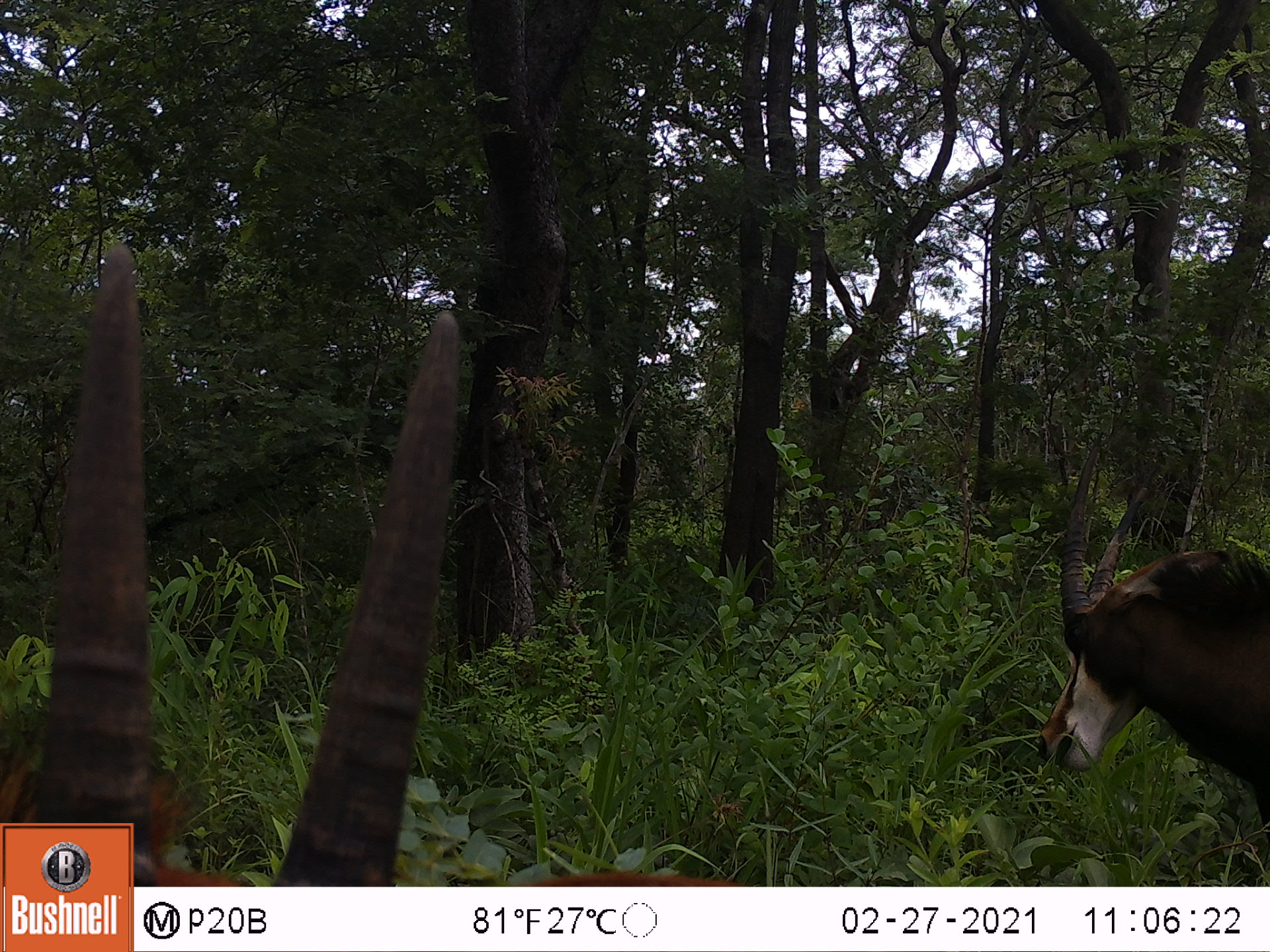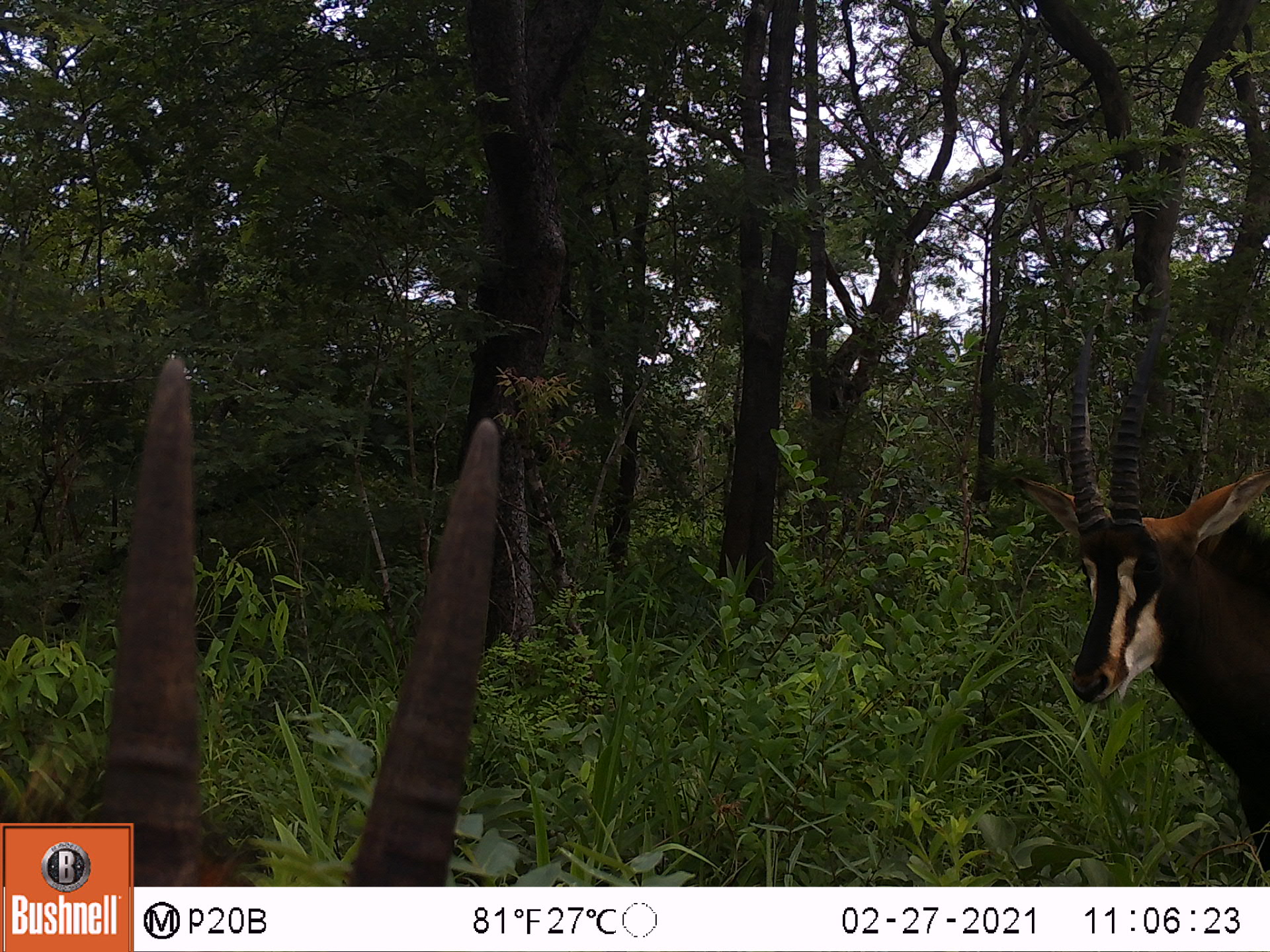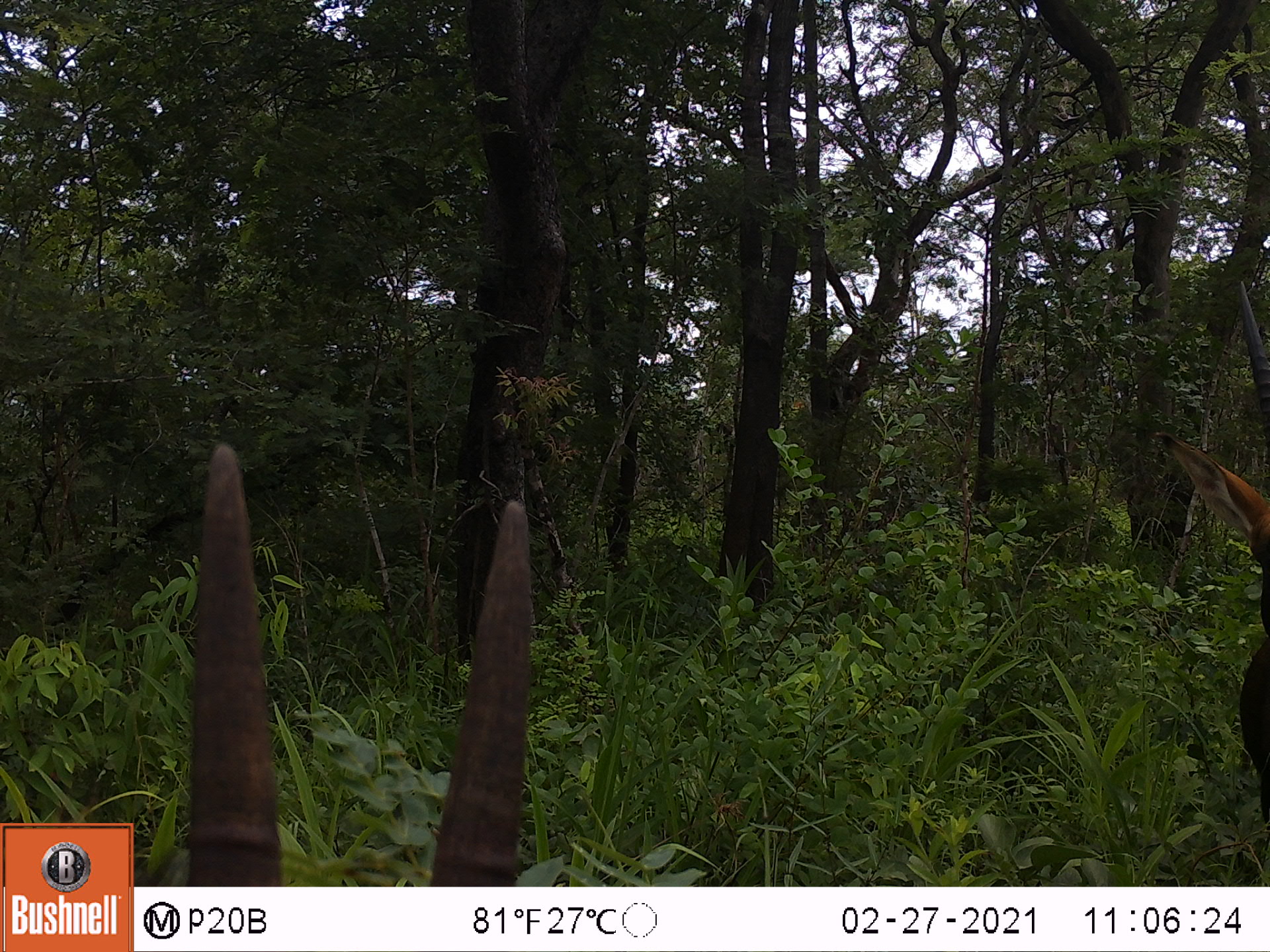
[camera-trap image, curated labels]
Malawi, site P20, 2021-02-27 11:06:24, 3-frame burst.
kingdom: Animalia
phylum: Chordata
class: Mammalia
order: Artiodactyla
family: Bovidae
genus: Hippotragus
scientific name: Hippotragus niger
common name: sable antelope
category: sable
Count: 2.